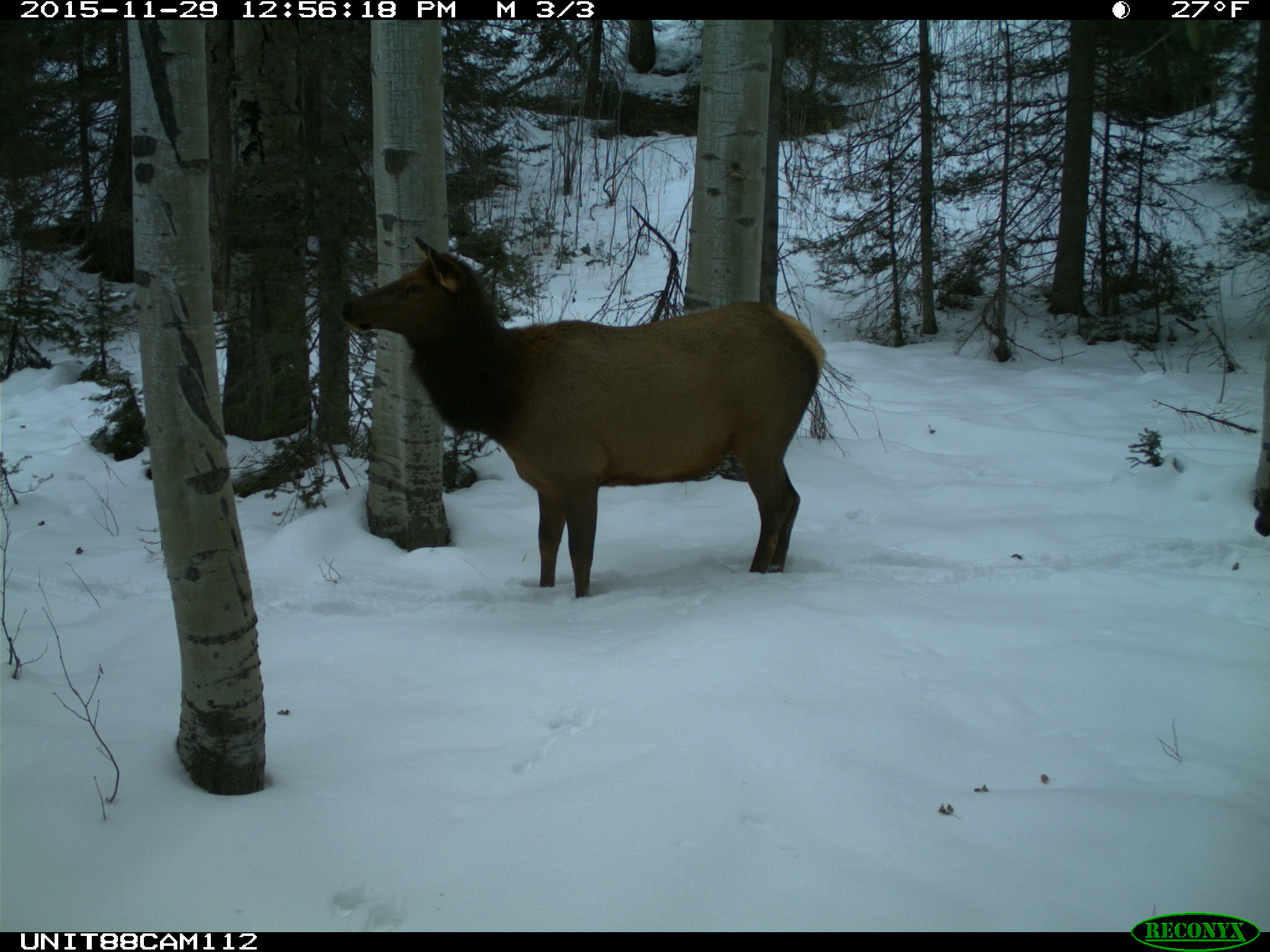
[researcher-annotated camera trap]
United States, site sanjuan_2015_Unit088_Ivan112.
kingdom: Animalia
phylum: Chordata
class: Mammalia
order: Artiodactyla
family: Cervidae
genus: Cervus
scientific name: Cervus elaphus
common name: red deer